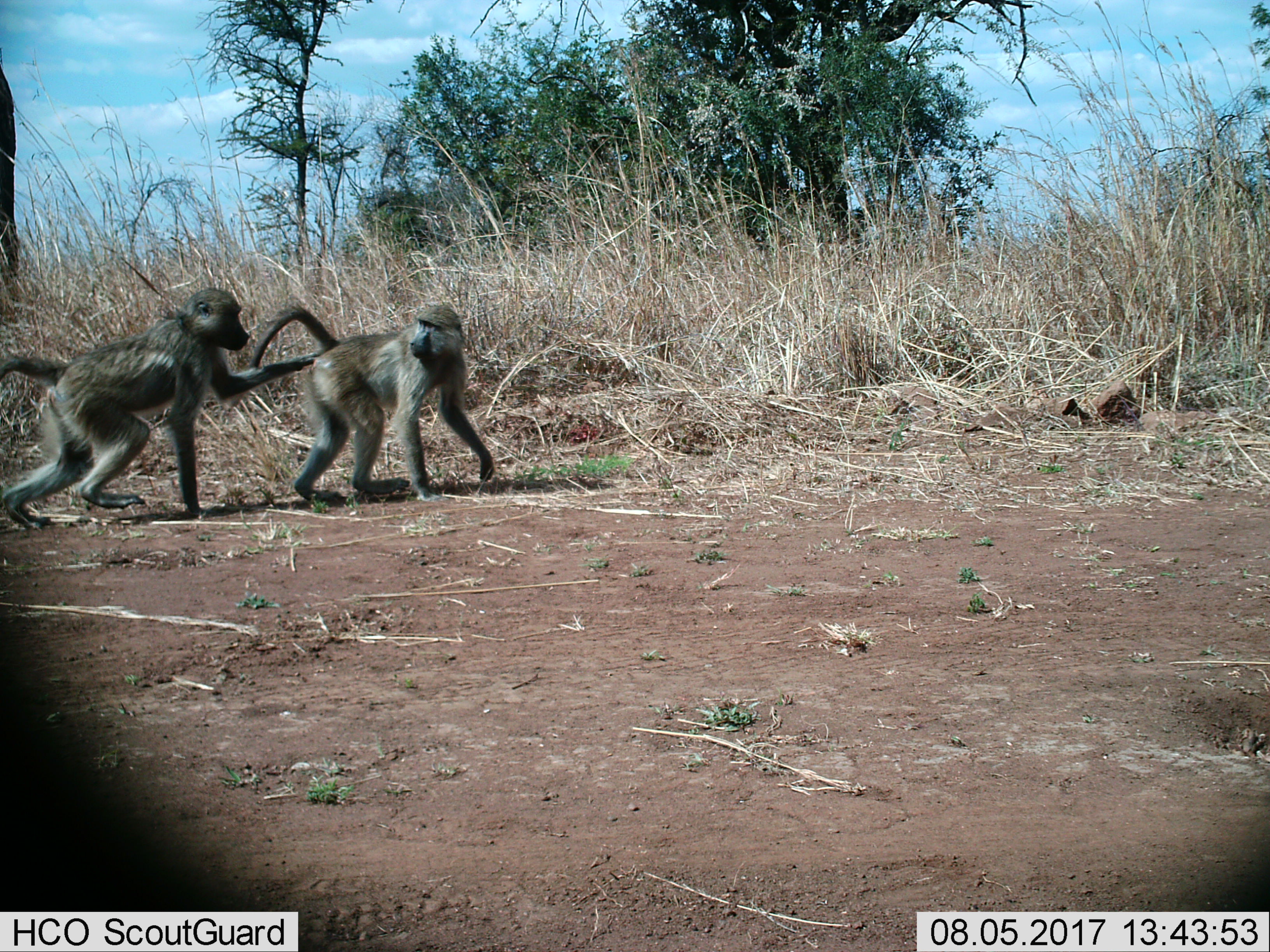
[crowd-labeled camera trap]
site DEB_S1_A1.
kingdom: Animalia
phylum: Chordata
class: Mammalia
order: Primates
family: Cercopithecidae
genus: Papio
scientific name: Papio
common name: baboon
Baboon (Papio), count 2. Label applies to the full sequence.